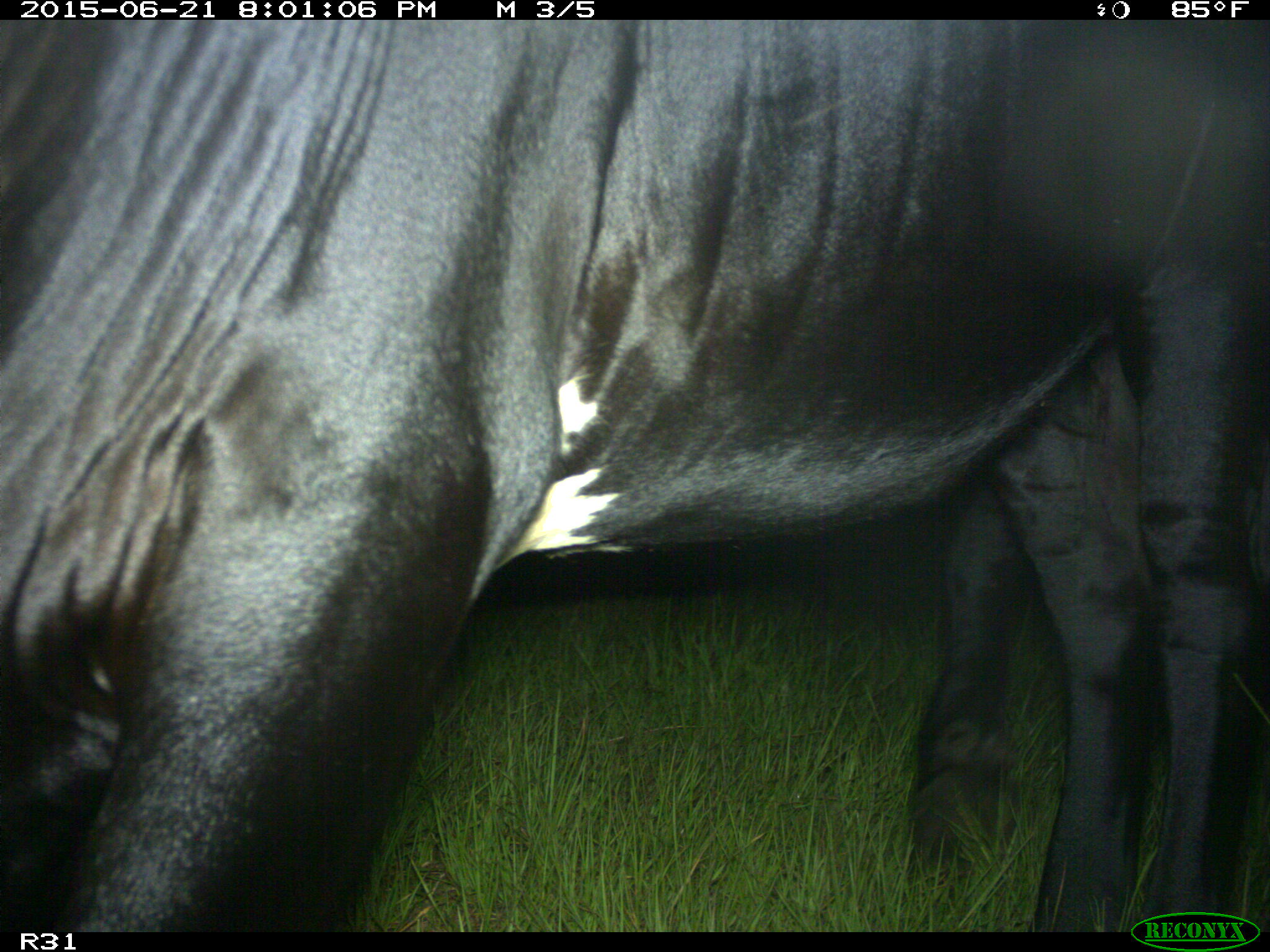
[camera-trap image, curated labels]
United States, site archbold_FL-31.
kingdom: Animalia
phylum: Chordata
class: Mammalia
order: Artiodactyla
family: Bovidae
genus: Bos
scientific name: Bos taurus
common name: domestic cow